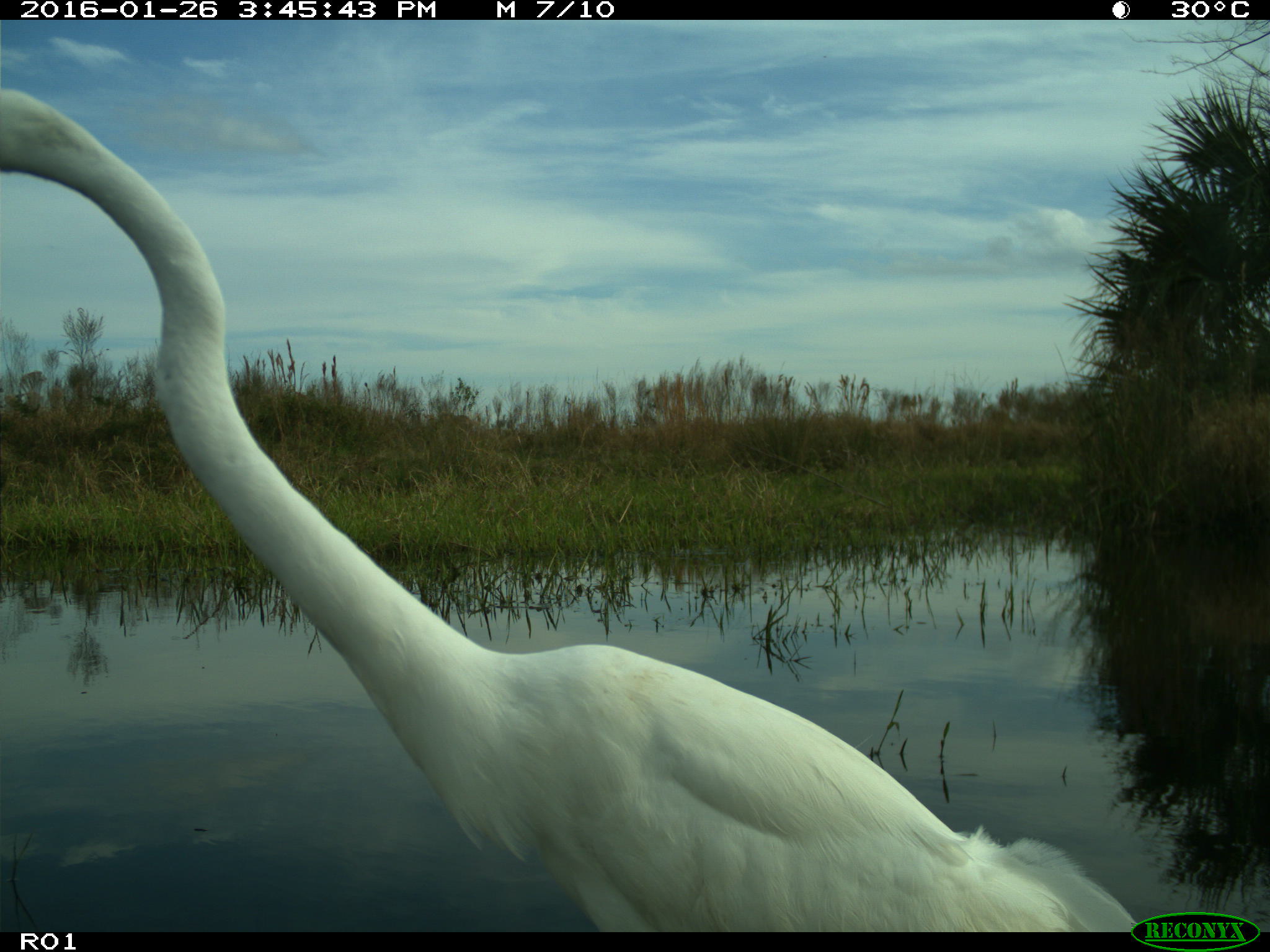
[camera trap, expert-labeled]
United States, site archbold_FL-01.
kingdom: Animalia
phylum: Chordata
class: Aves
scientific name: Aves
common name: birds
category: unidentified bird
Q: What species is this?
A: Unidentified bird (birds) (Aves).